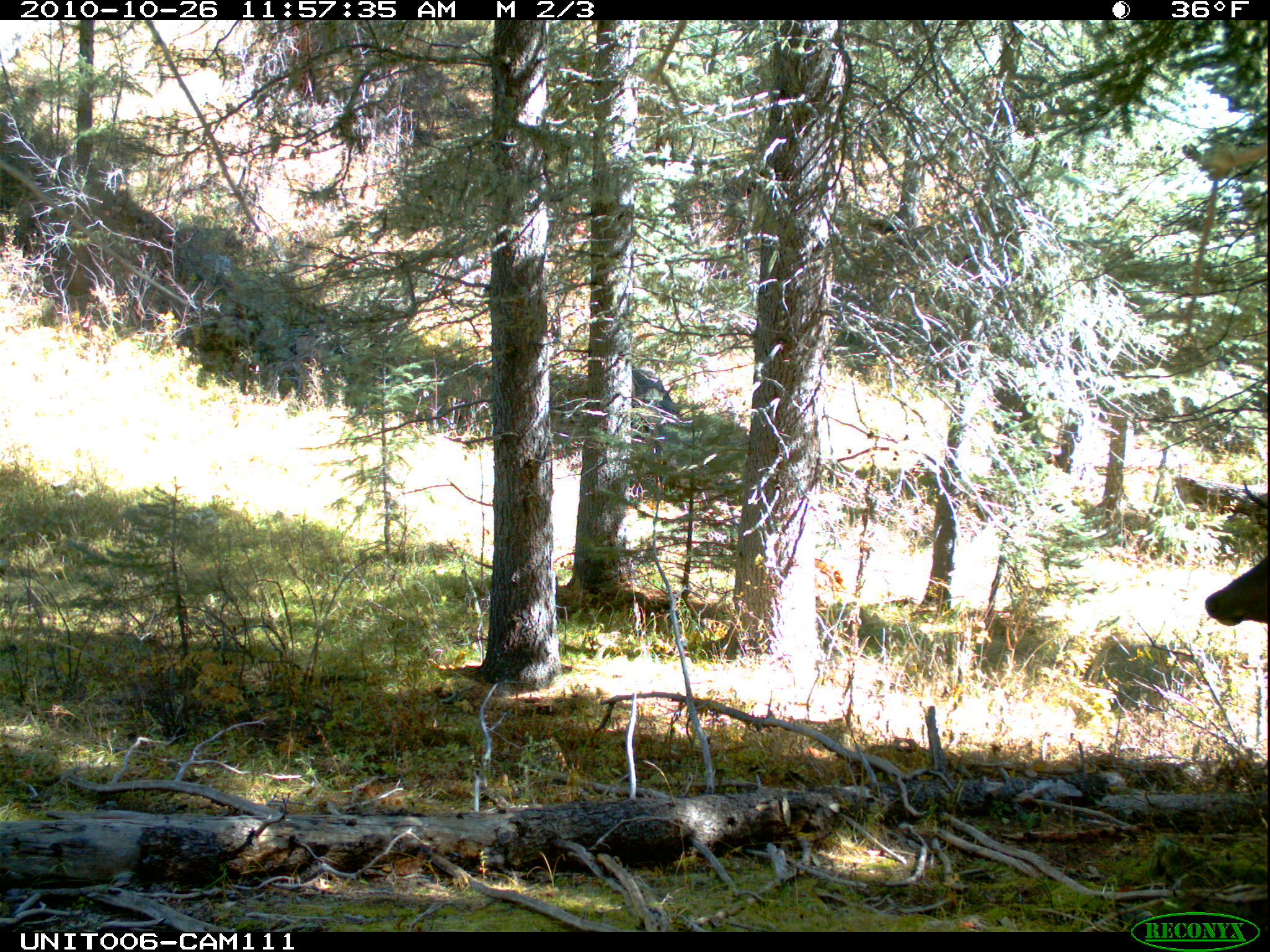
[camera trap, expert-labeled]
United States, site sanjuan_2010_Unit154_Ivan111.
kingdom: Animalia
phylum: Chordata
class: Mammalia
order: Artiodactyla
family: Cervidae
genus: Cervus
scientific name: Cervus elaphus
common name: red deer